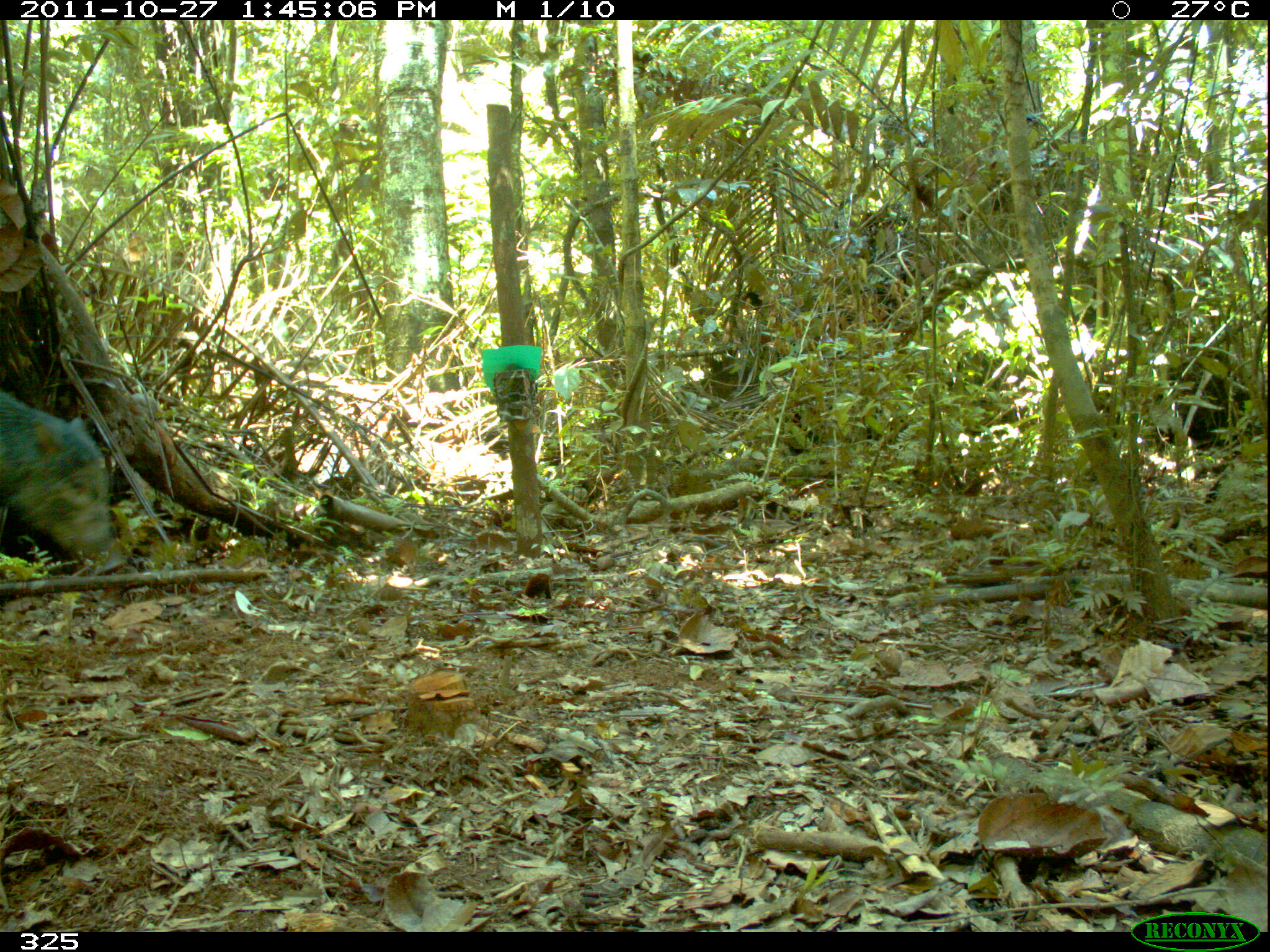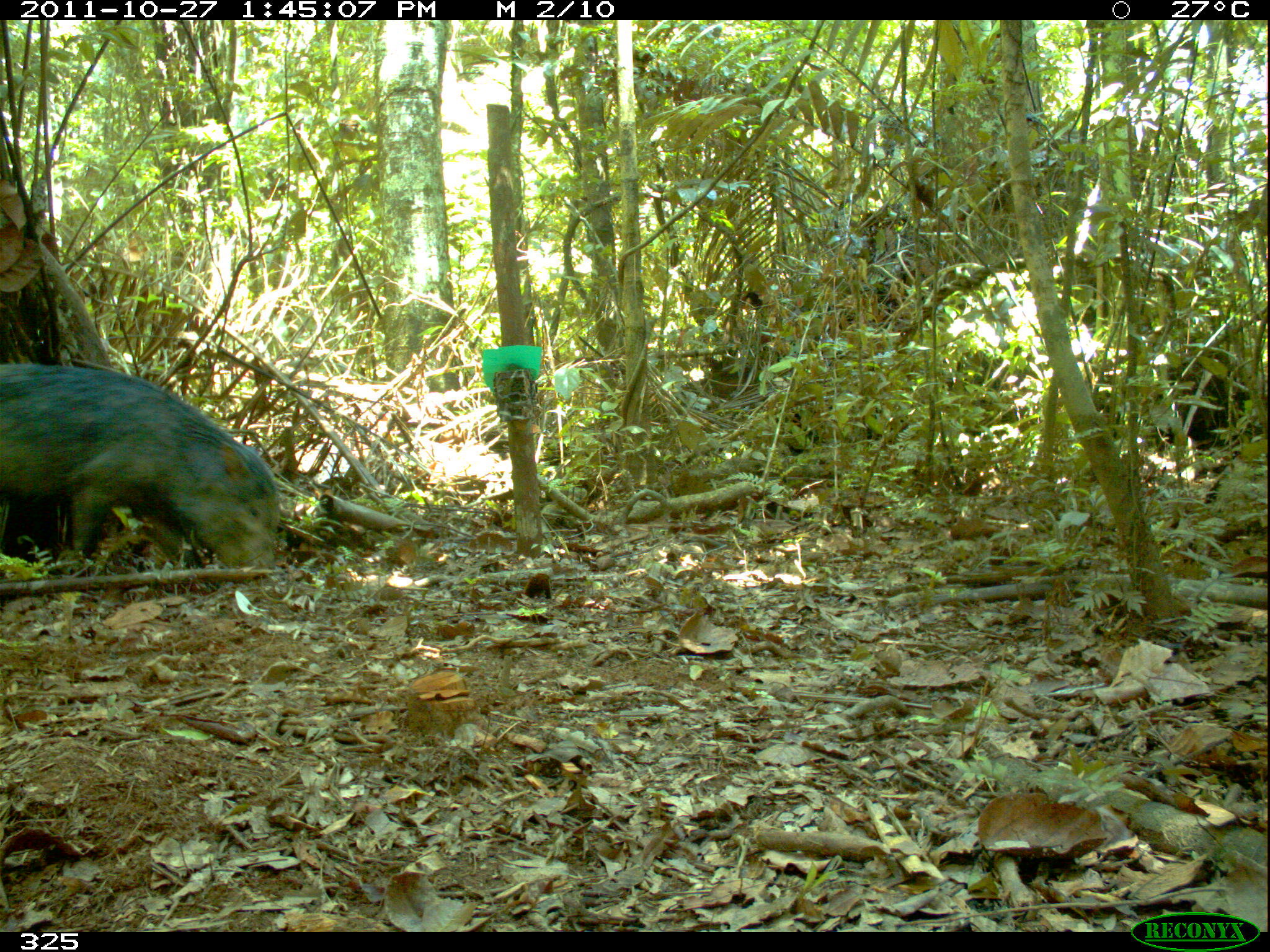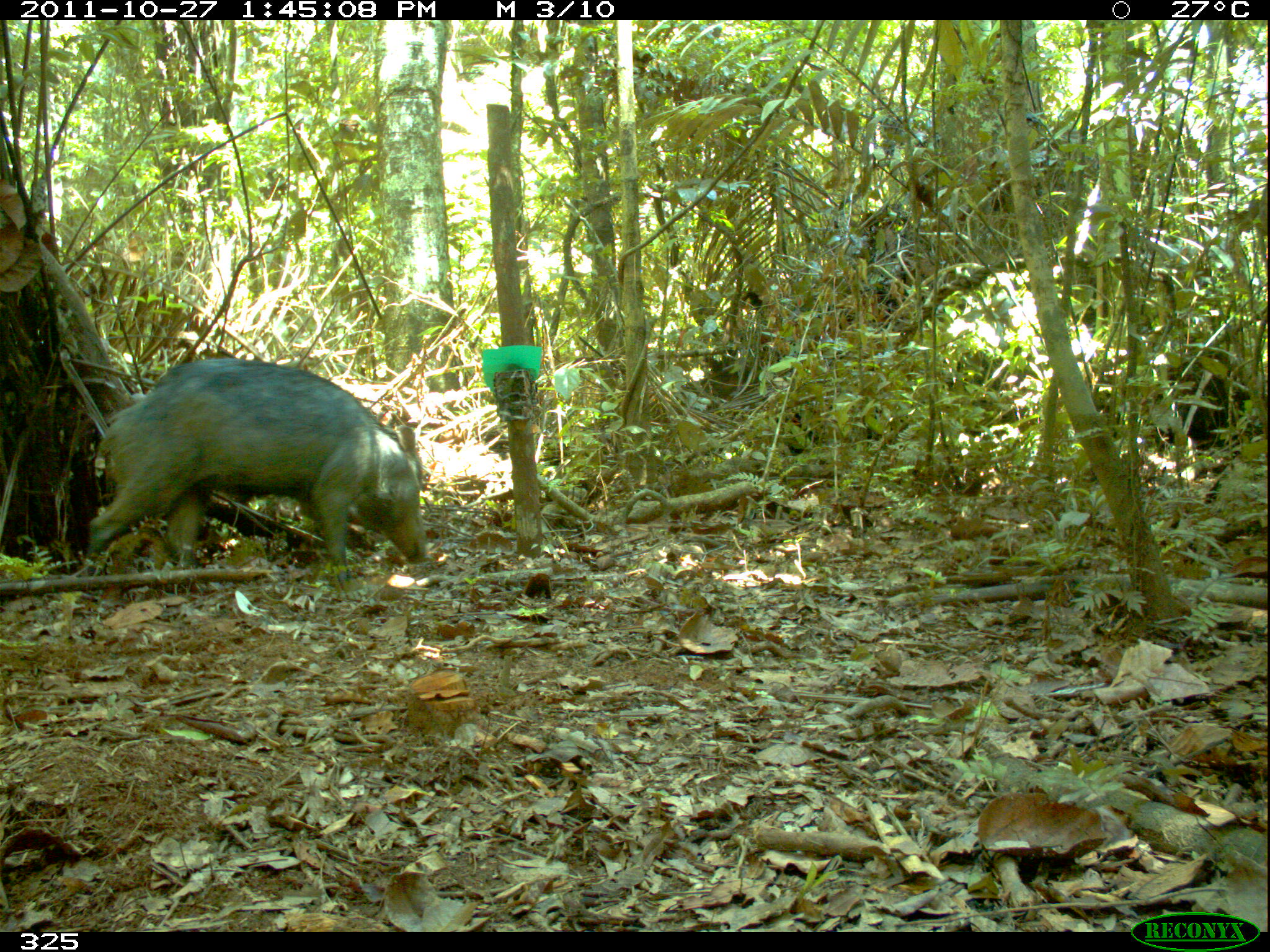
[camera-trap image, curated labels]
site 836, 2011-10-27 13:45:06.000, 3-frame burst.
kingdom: Animalia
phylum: Chordata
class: Mammalia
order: Artiodactyla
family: Tayassuidae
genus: Tayassu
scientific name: Tayassu pecari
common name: white-lipped peccary